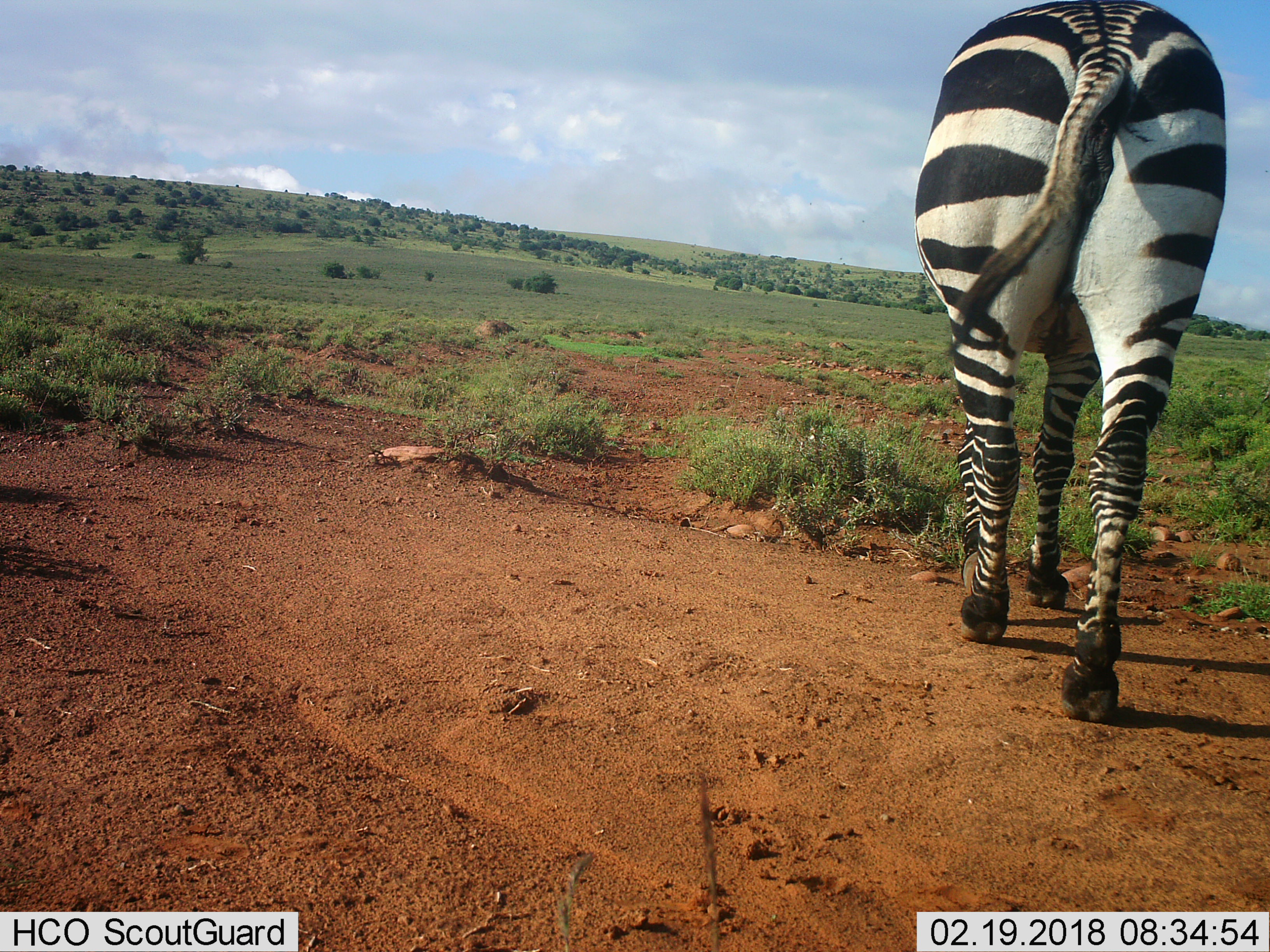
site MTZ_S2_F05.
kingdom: Animalia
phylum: Chordata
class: Mammalia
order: Perissodactyla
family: Equidae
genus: Equus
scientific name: Equus zebra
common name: mountain zebra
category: zebramountain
Zebramountain (mountain zebra) (Equus zebra), count 1. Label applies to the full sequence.